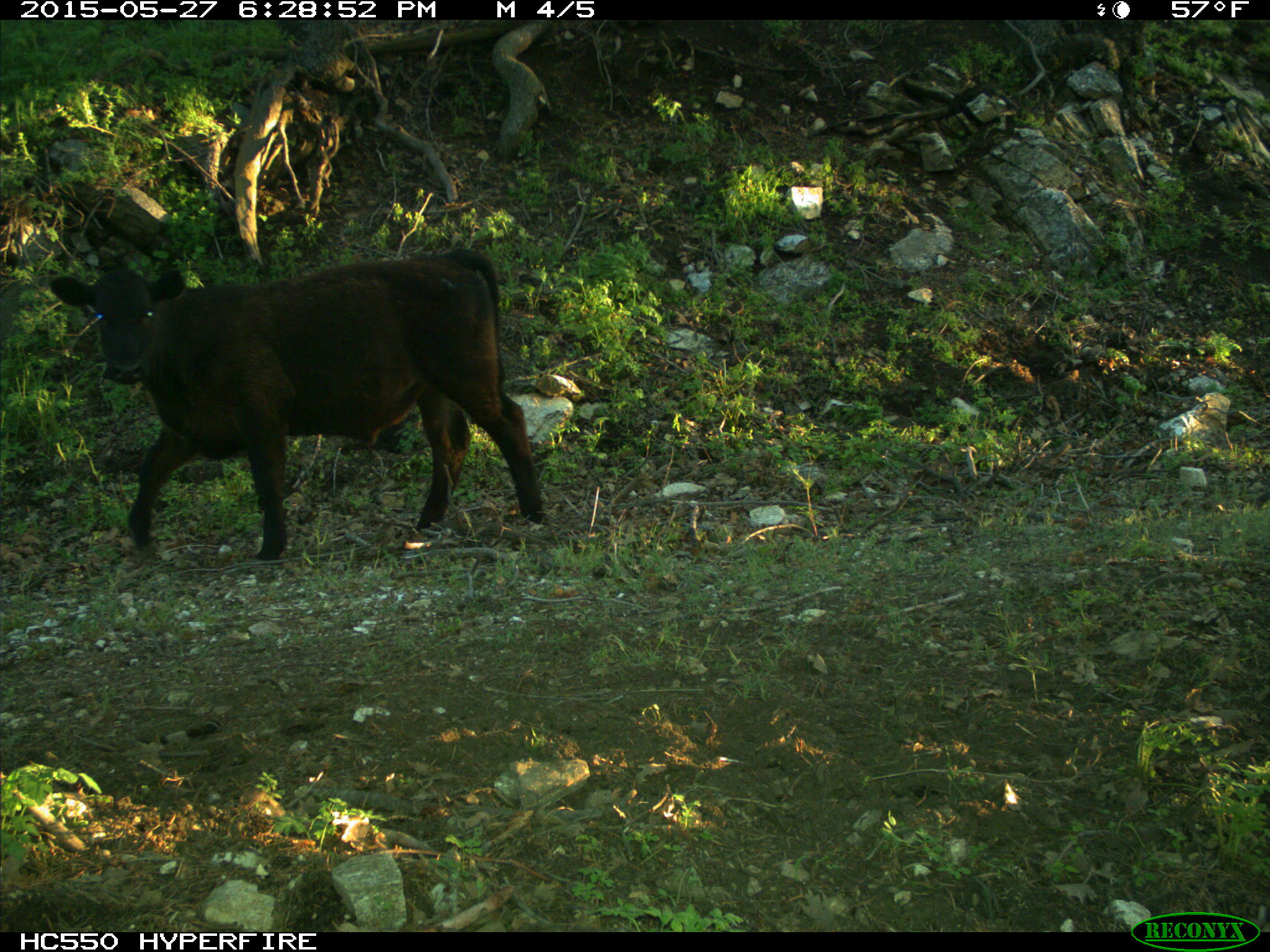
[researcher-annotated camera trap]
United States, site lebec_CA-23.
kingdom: Animalia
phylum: Chordata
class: Mammalia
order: Artiodactyla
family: Bovidae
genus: Bos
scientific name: Bos taurus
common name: domestic cow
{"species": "Bos taurus (domestic cow)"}